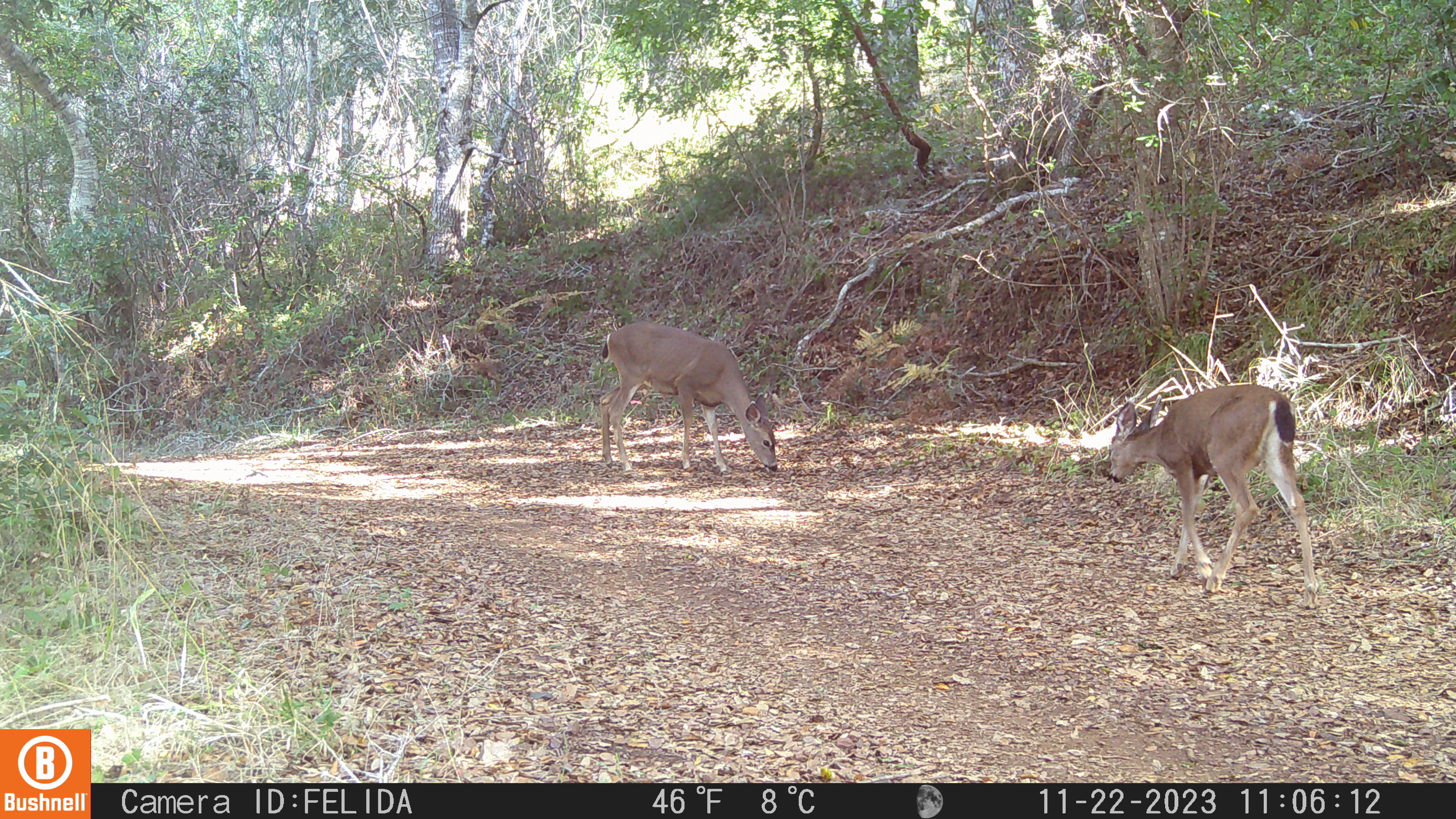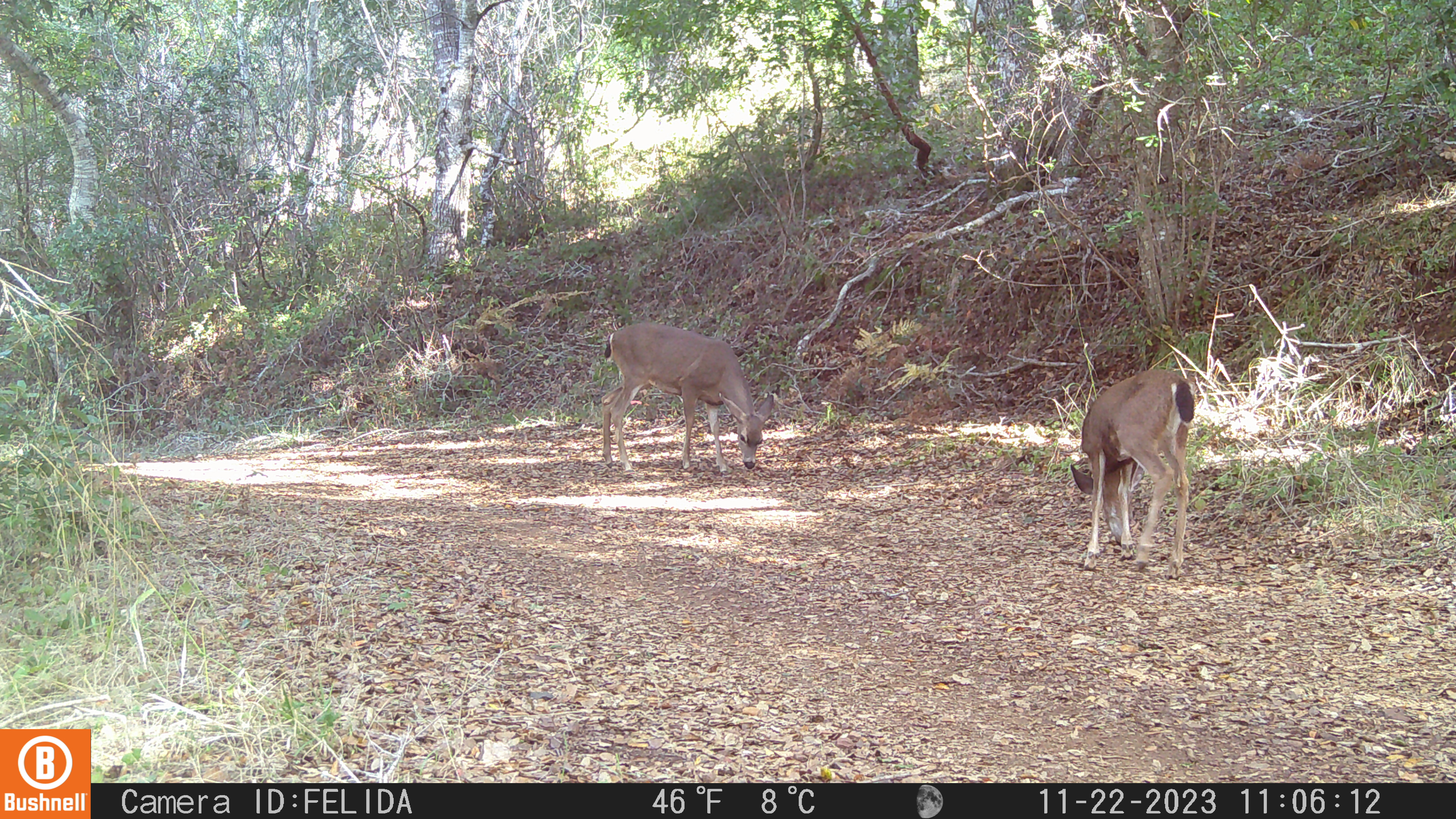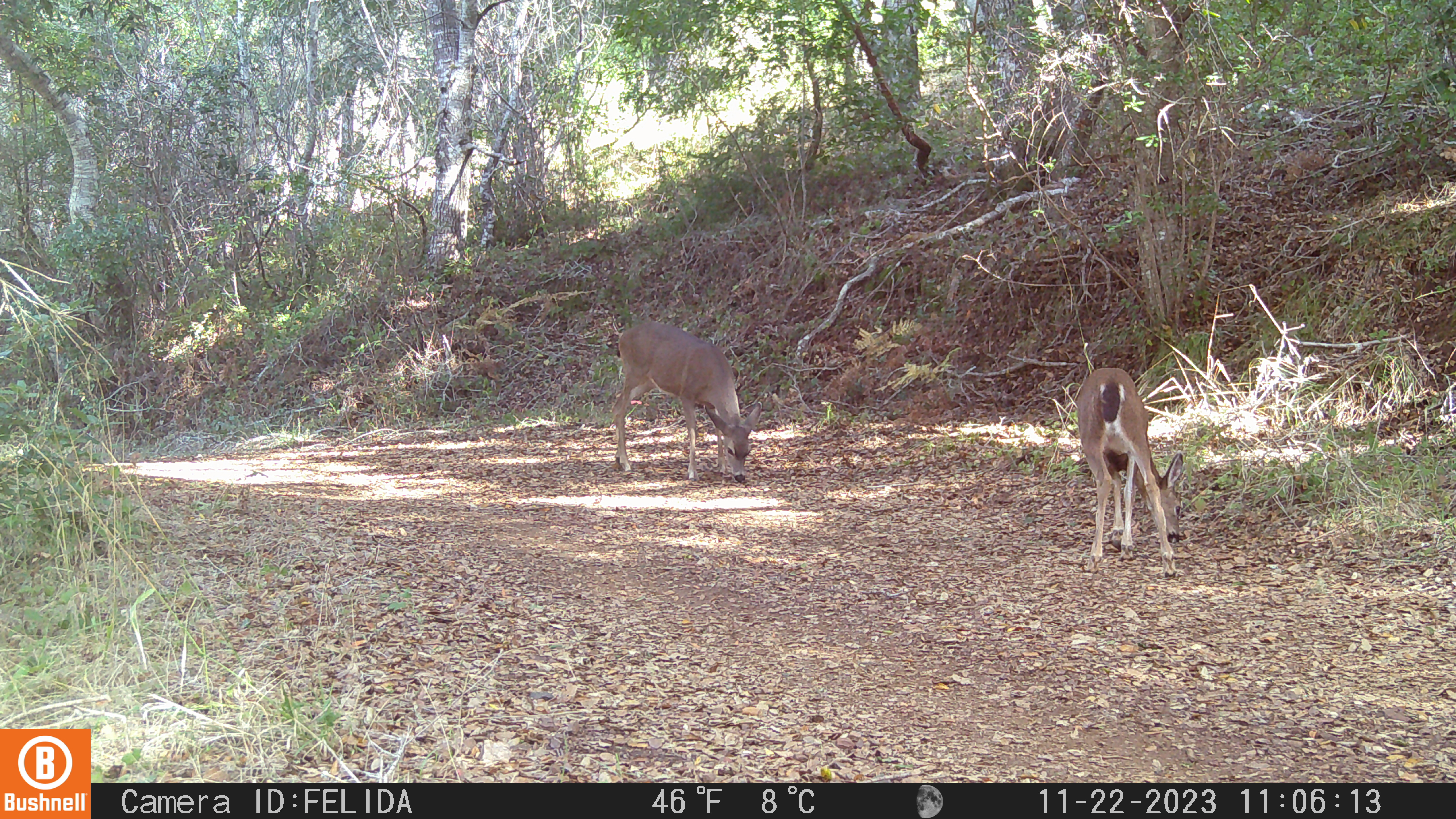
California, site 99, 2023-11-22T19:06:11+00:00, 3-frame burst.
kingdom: Animalia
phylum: Chordata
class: Mammalia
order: Artiodactyla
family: Cervidae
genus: Odocoileus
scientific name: Odocoileus hemionus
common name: mule deer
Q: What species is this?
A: Mule deer (Odocoileus hemionus).